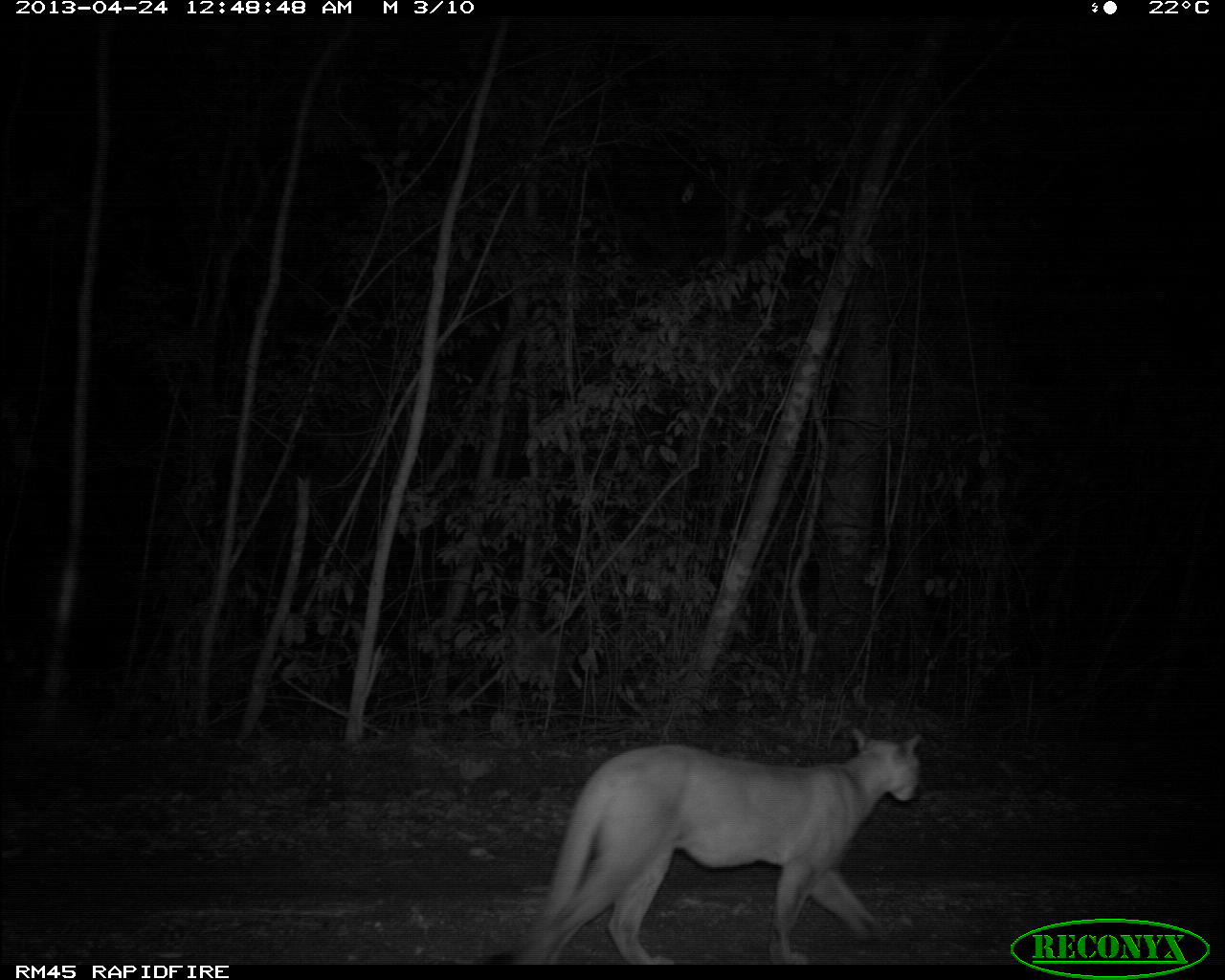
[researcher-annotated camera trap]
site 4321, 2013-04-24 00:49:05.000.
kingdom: Animalia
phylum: Chordata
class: Mammalia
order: Carnivora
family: Felidae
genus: Puma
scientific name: Puma concolor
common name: mountain lion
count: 1